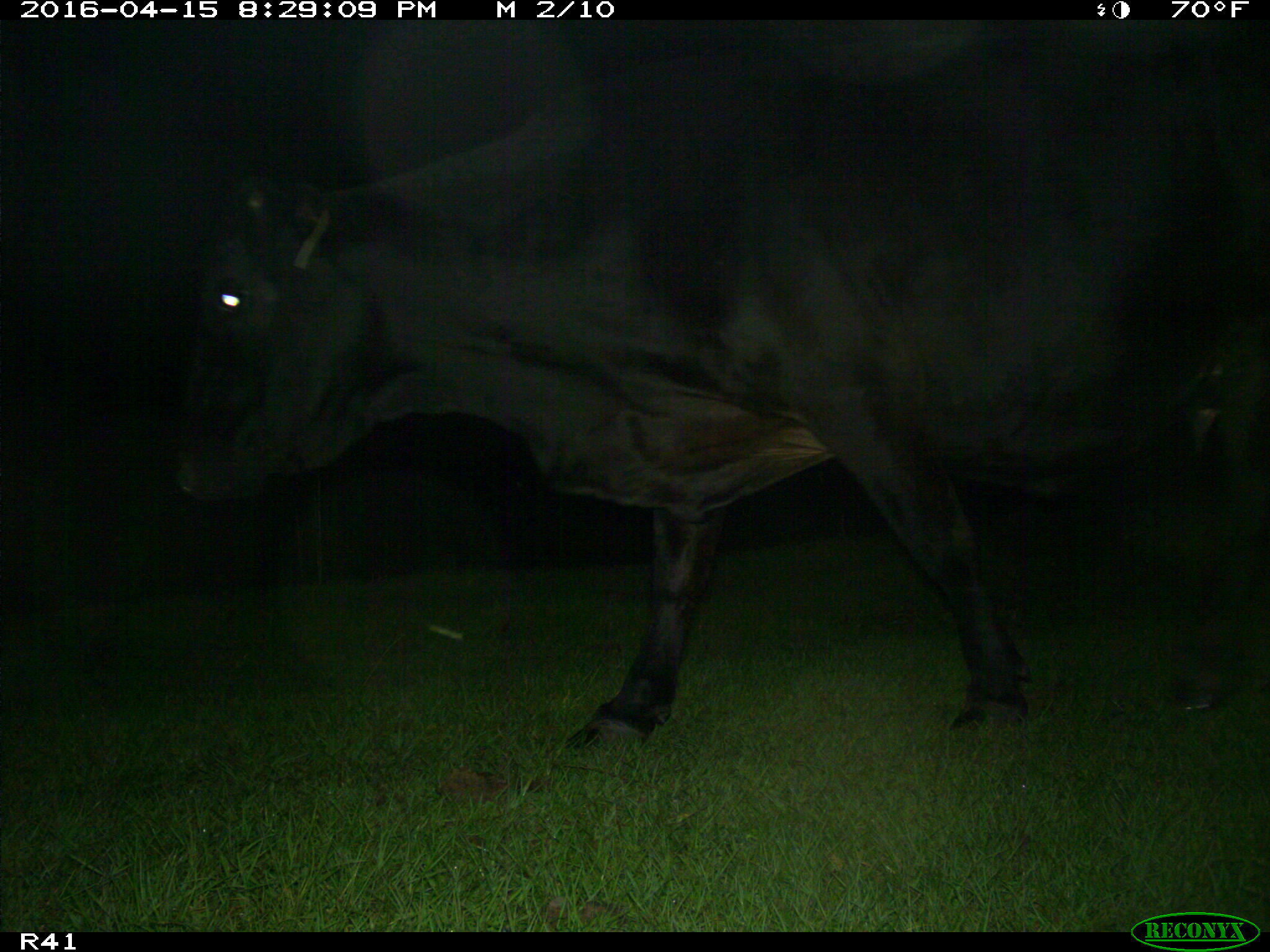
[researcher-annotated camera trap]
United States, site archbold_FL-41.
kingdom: Animalia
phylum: Chordata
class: Mammalia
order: Artiodactyla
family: Bovidae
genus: Bos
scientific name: Bos taurus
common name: domestic cow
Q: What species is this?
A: Bos taurus (domestic cow).